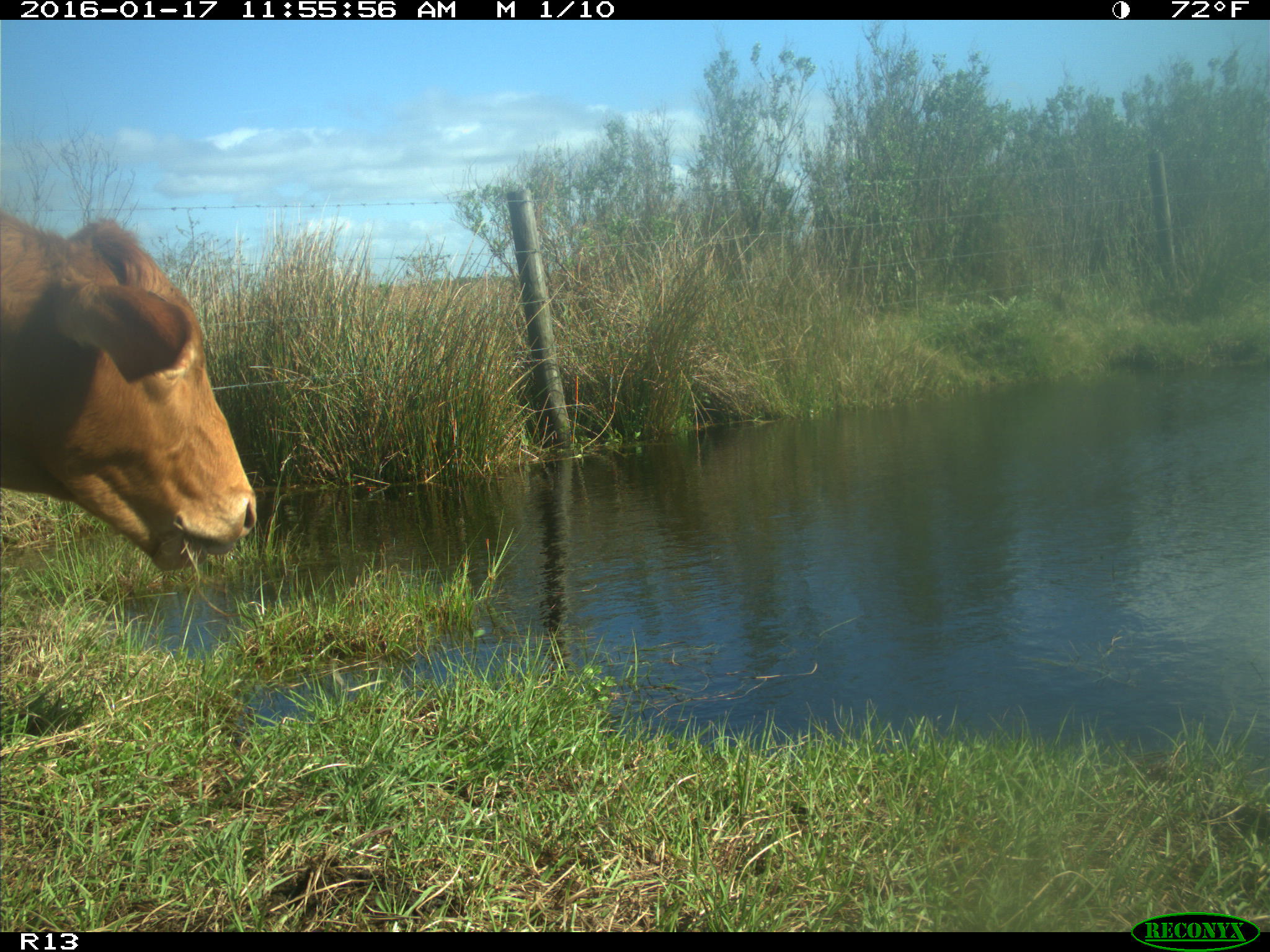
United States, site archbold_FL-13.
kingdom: Animalia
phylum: Chordata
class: Mammalia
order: Artiodactyla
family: Bovidae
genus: Bos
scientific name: Bos taurus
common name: domestic cow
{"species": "Bos taurus (domestic cow)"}